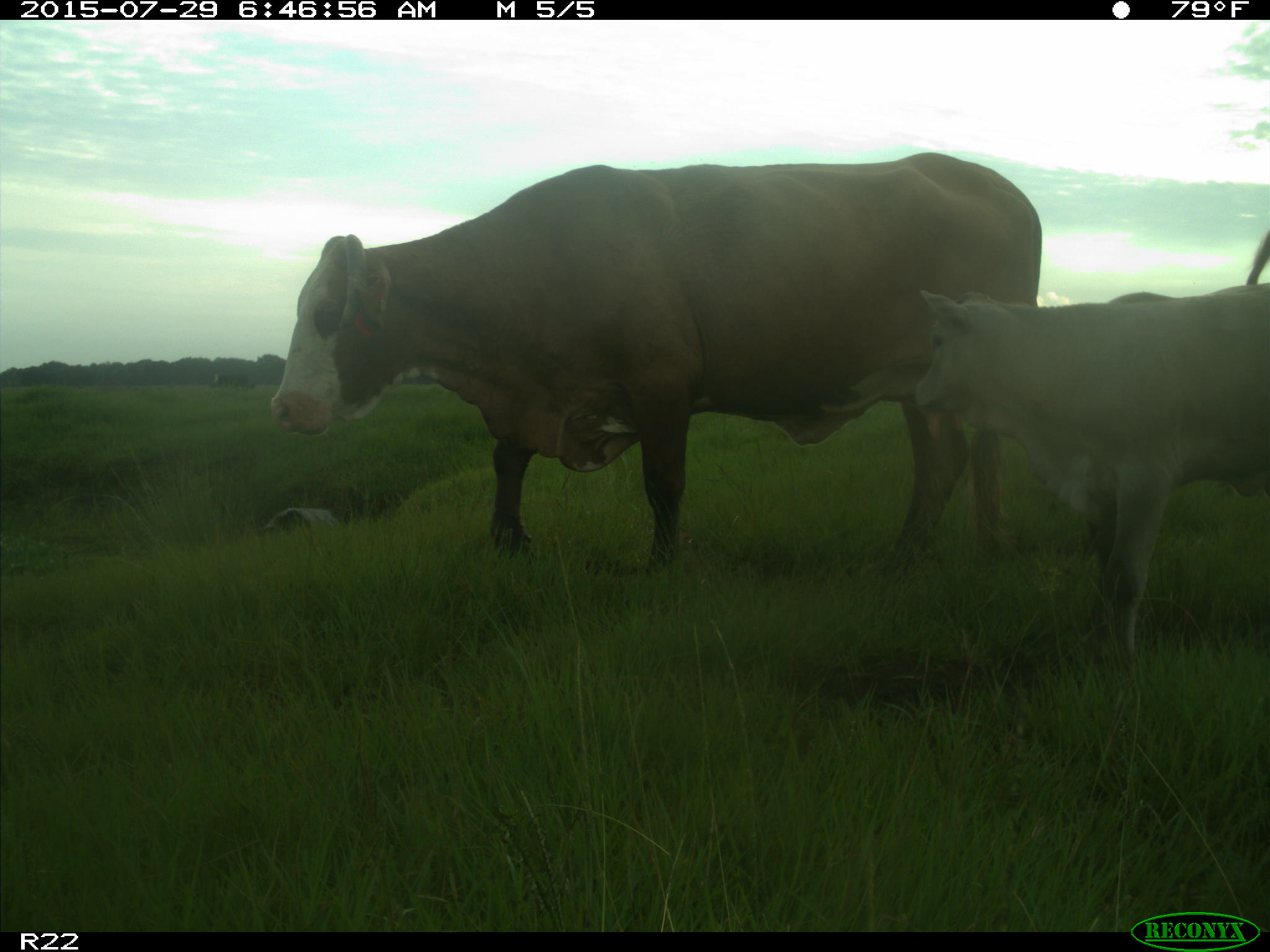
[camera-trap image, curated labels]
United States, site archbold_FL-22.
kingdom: Animalia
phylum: Chordata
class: Mammalia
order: Artiodactyla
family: Bovidae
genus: Bos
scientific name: Bos taurus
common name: domestic cow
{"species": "Bos taurus (domestic cow)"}